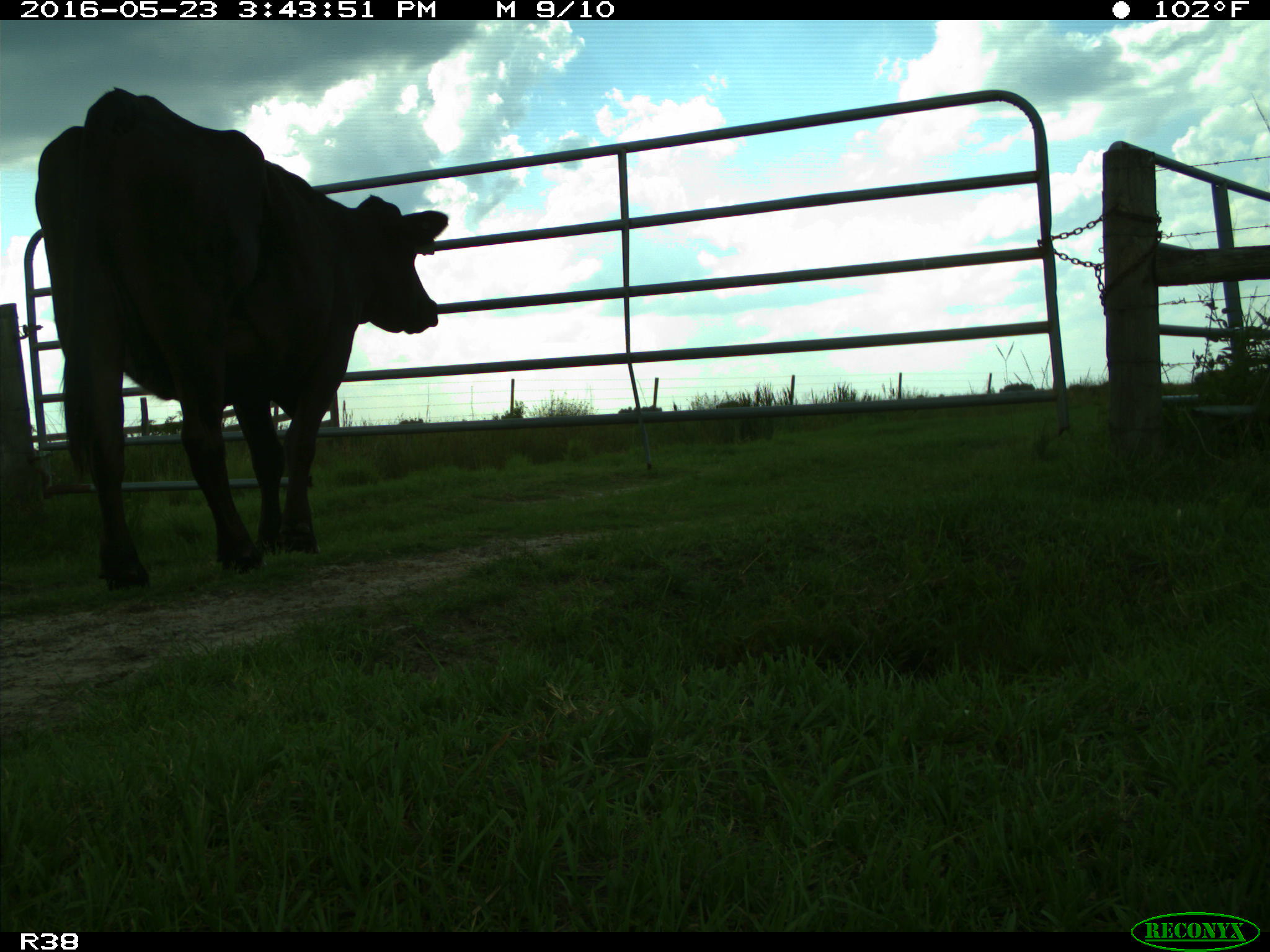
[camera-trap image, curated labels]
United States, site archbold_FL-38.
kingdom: Animalia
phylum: Chordata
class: Mammalia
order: Artiodactyla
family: Bovidae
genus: Bos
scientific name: Bos taurus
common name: domestic cow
Bos taurus (domestic cow).